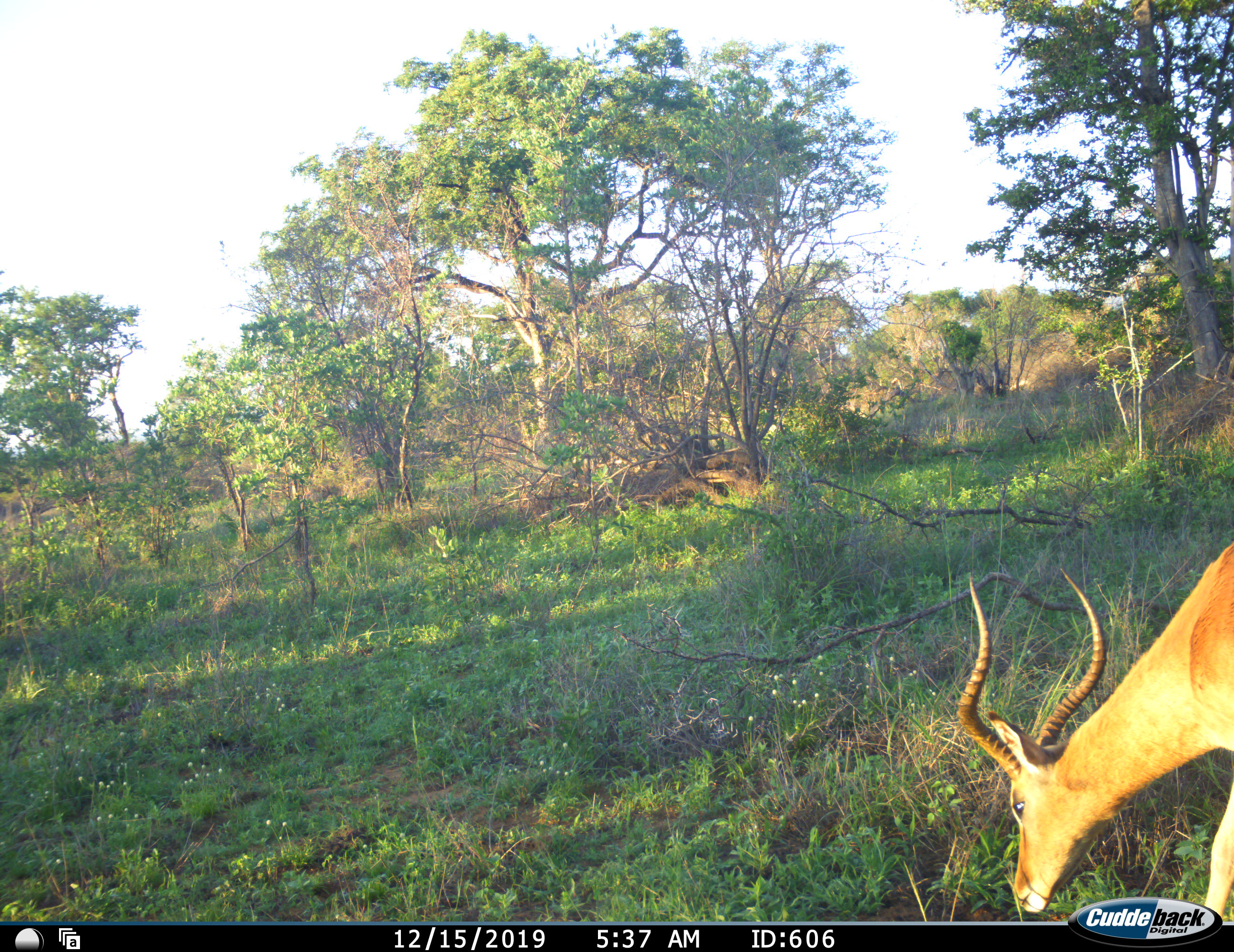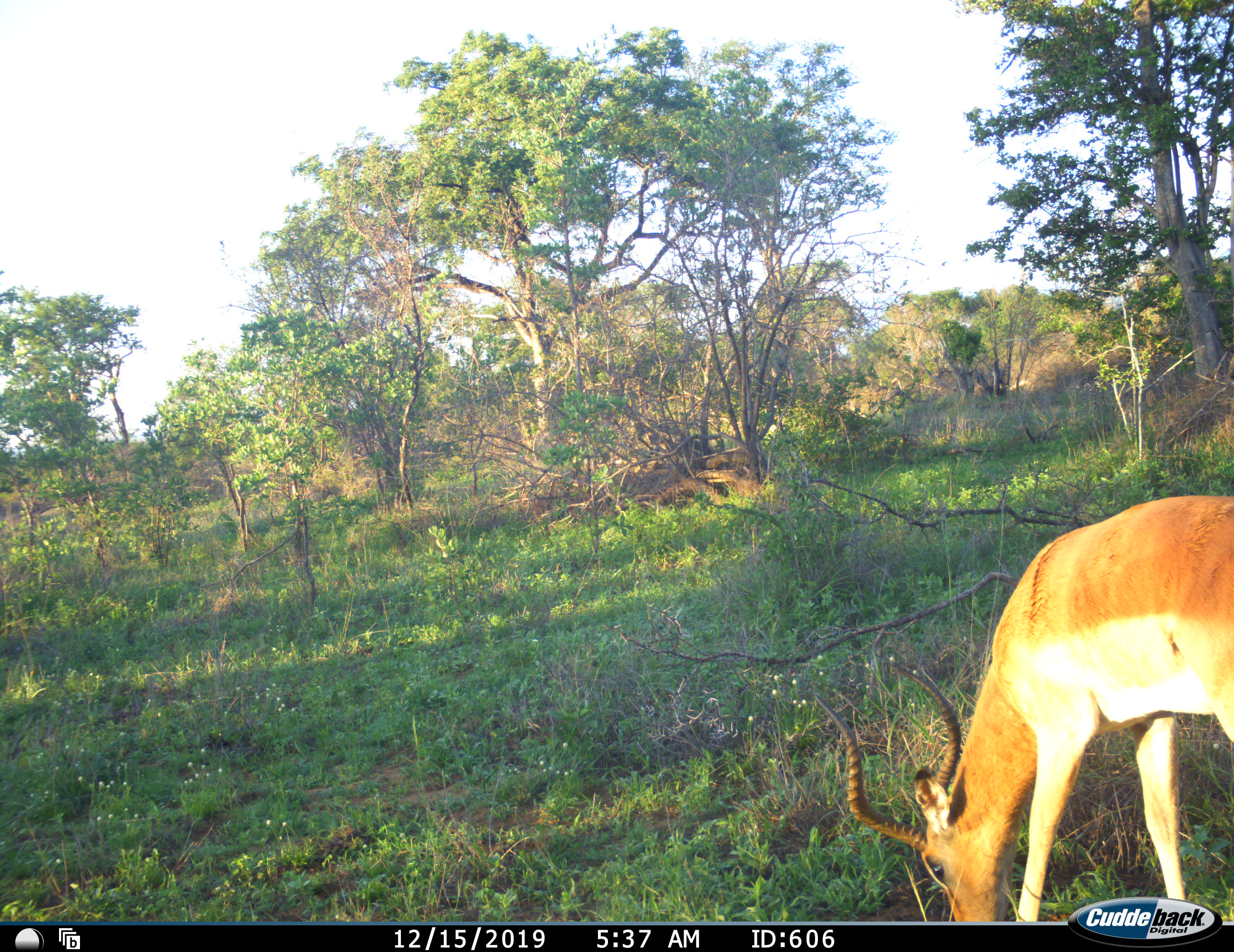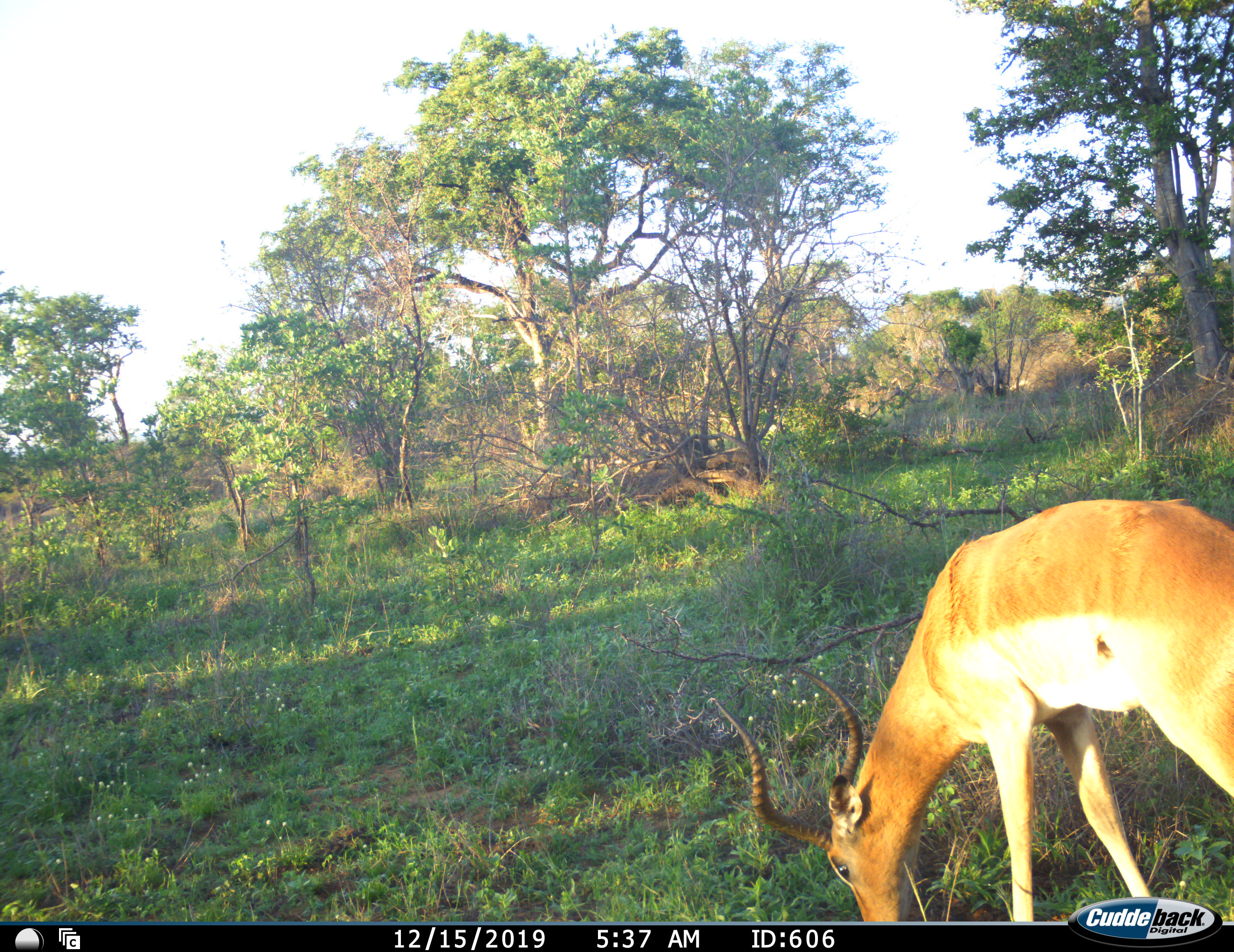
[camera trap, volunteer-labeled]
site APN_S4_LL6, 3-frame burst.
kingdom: Animalia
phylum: Chordata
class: Mammalia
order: Artiodactyla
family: Bovidae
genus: Aepyceros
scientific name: Aepyceros melampus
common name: impala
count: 1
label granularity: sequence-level